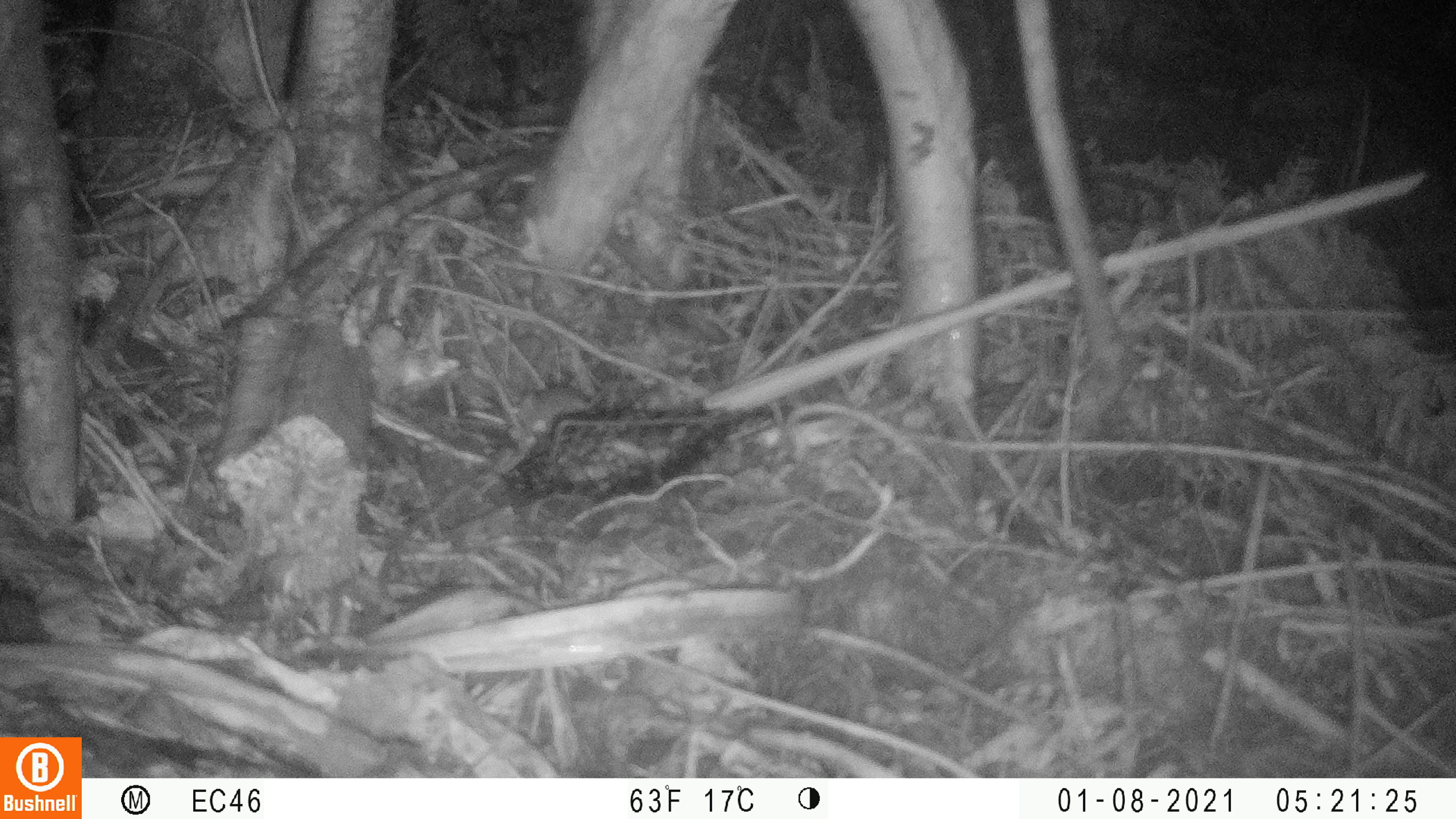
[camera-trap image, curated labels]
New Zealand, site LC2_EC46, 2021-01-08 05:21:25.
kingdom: Animalia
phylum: Chordata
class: Mammalia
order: Rodentia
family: Muridae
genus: Mus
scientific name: Mus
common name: mouse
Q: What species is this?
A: Mouse (Mus).